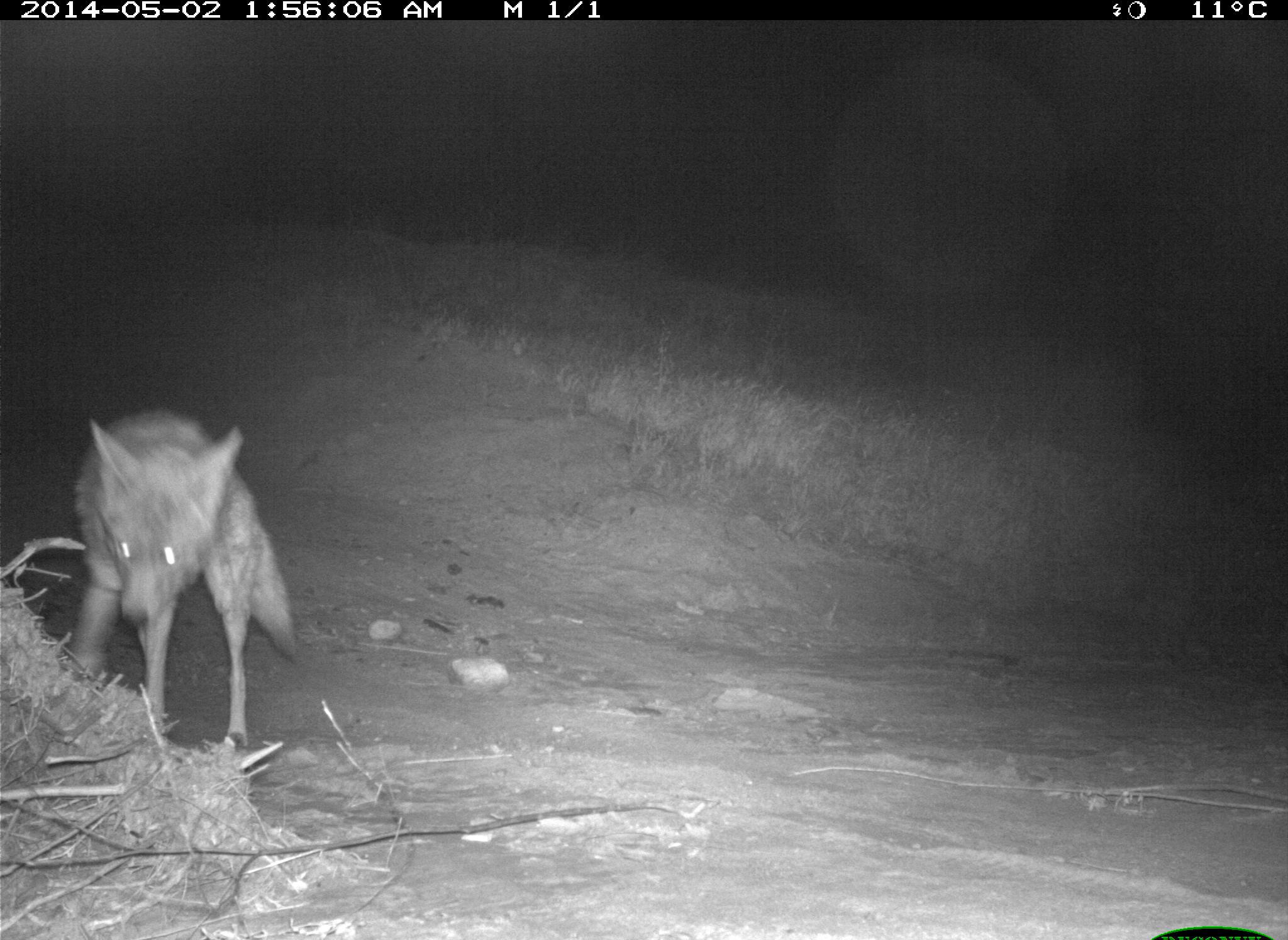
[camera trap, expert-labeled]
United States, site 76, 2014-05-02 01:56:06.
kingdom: Animalia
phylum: Chordata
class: Mammalia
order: Carnivora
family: Canidae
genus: Canis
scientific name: Canis latrans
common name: coyote